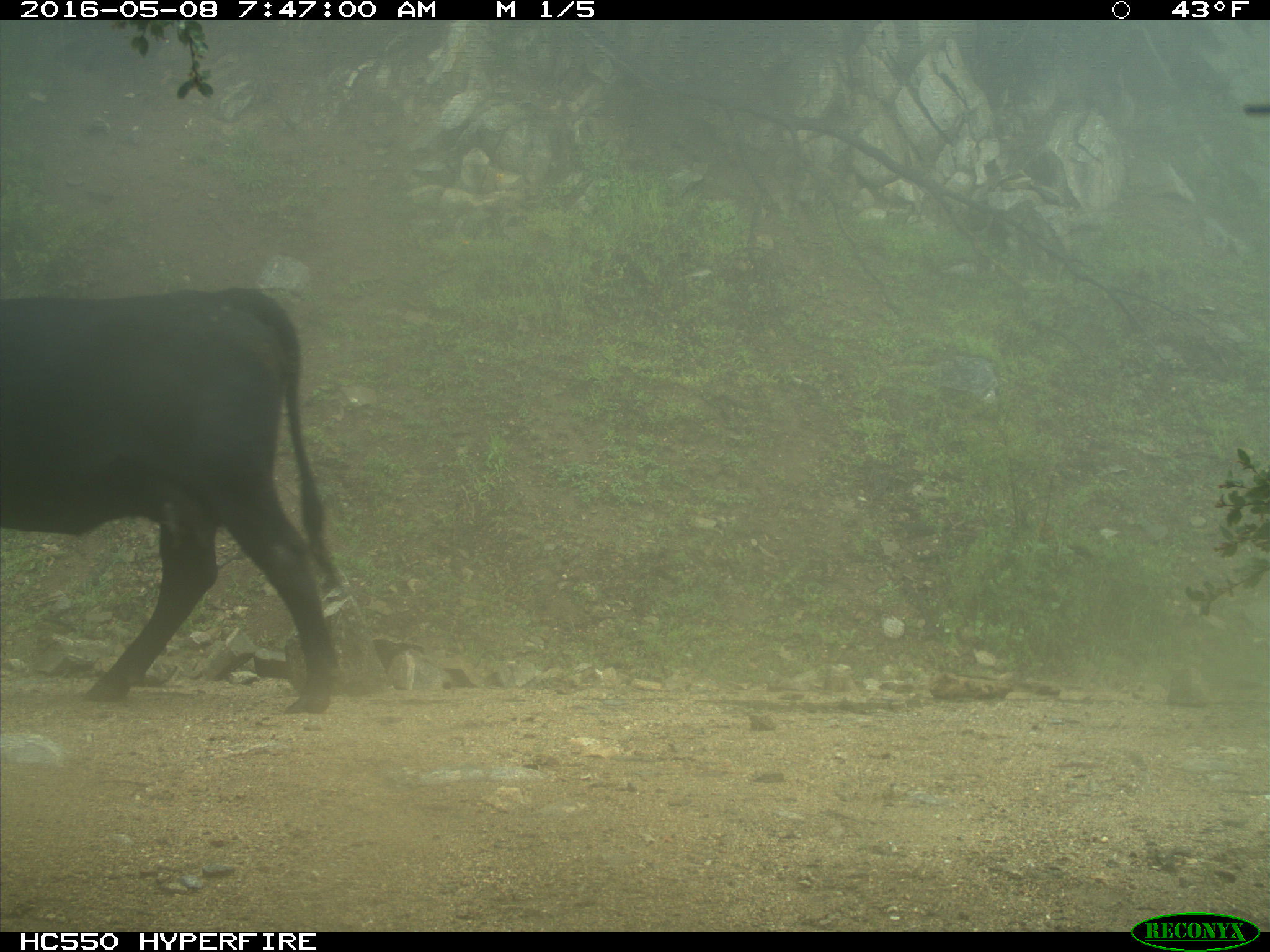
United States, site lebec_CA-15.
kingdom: Animalia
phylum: Chordata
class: Mammalia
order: Artiodactyla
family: Bovidae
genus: Bos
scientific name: Bos taurus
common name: domestic cow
Bos taurus (domestic cow).